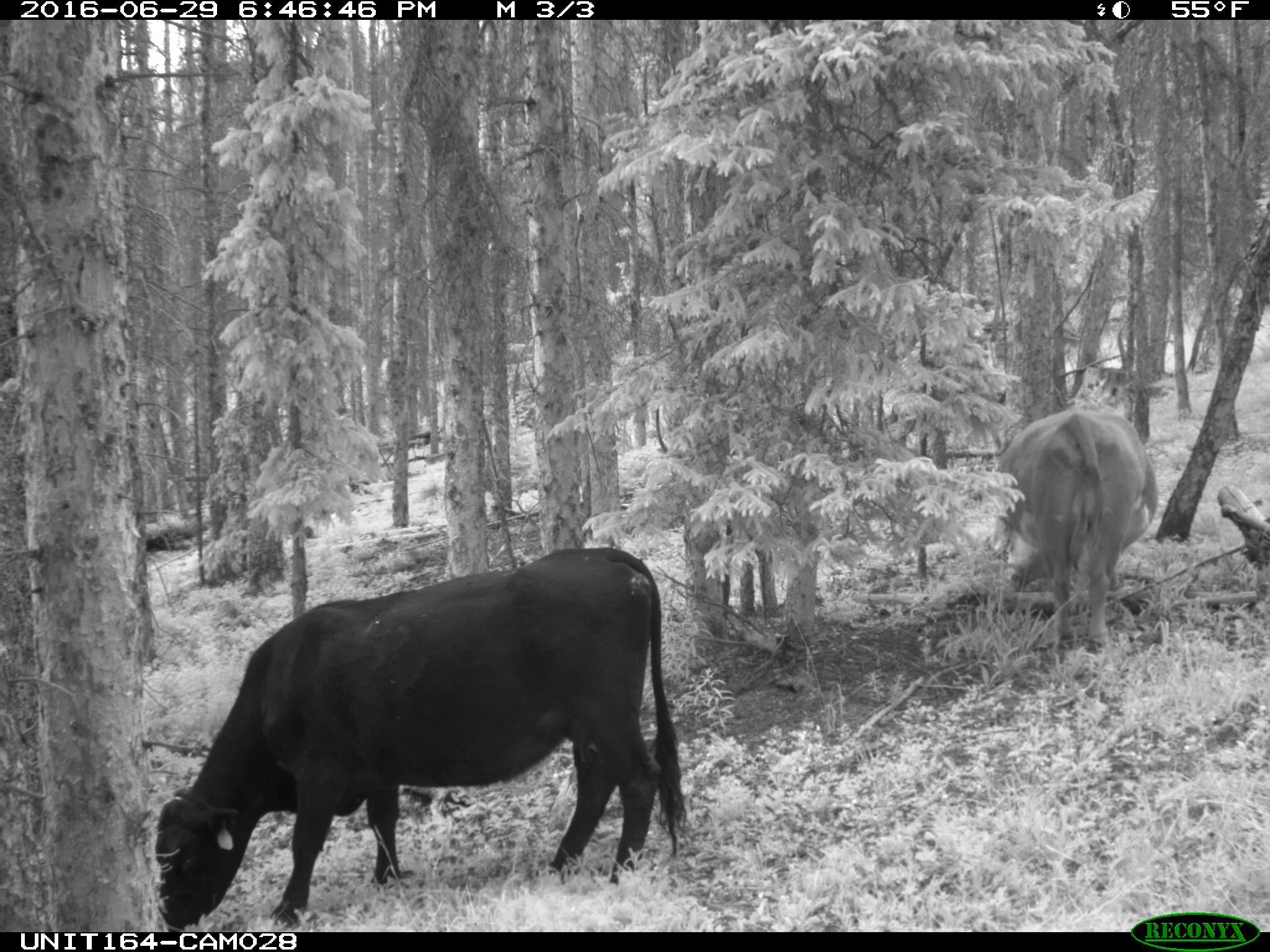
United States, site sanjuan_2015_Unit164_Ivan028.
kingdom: Animalia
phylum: Chordata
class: Mammalia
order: Artiodactyla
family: Bovidae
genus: Bos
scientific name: Bos taurus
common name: domestic cow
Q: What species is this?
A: Bos taurus (domestic cow).